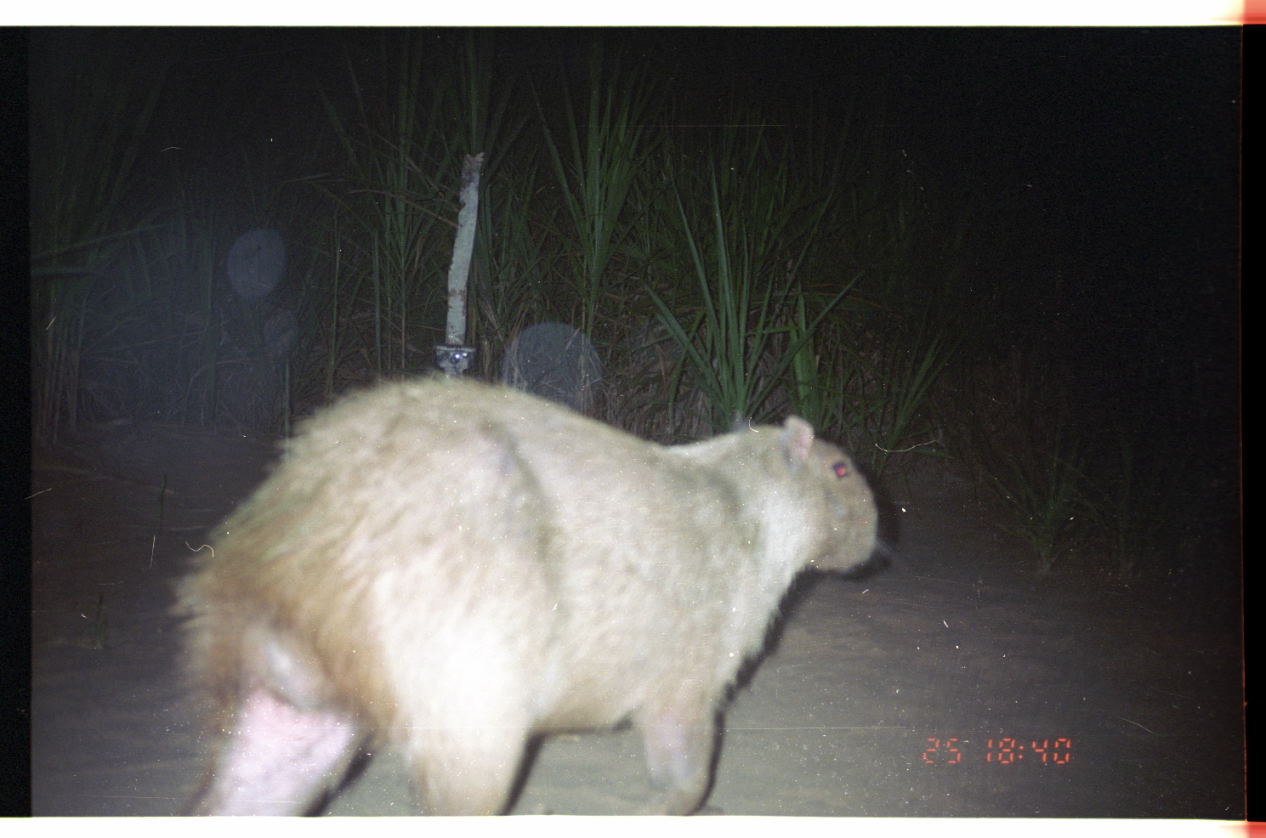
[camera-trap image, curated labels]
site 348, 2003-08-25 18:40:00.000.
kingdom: Animalia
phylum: Chordata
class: Mammalia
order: Rodentia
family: Caviidae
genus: Hydrochoerus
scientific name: Hydrochoerus hydrochaeris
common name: capybara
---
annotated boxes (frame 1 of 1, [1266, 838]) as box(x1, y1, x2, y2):
hydrochoerus hydrochaeris: box(155, 361, 902, 815)